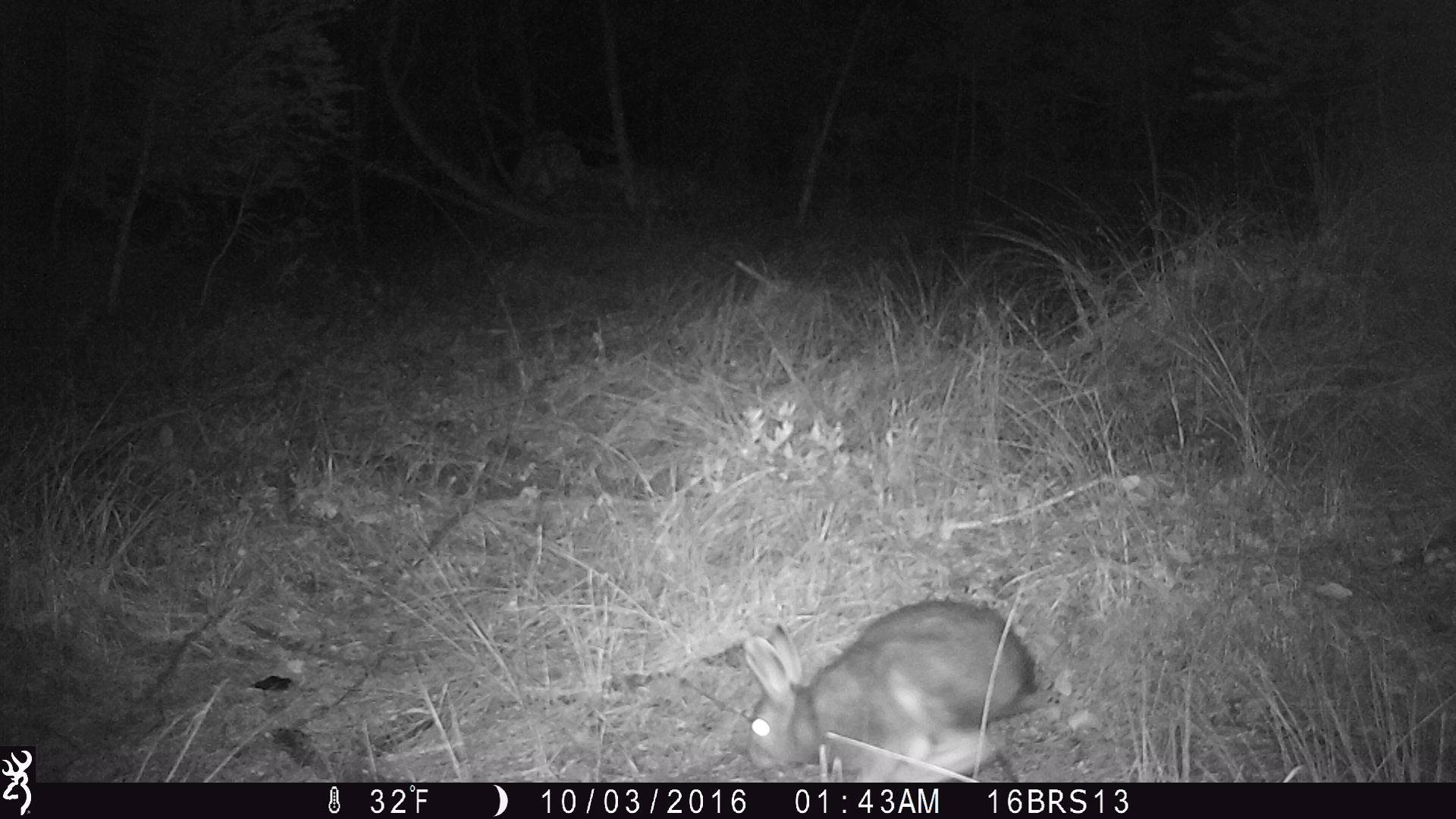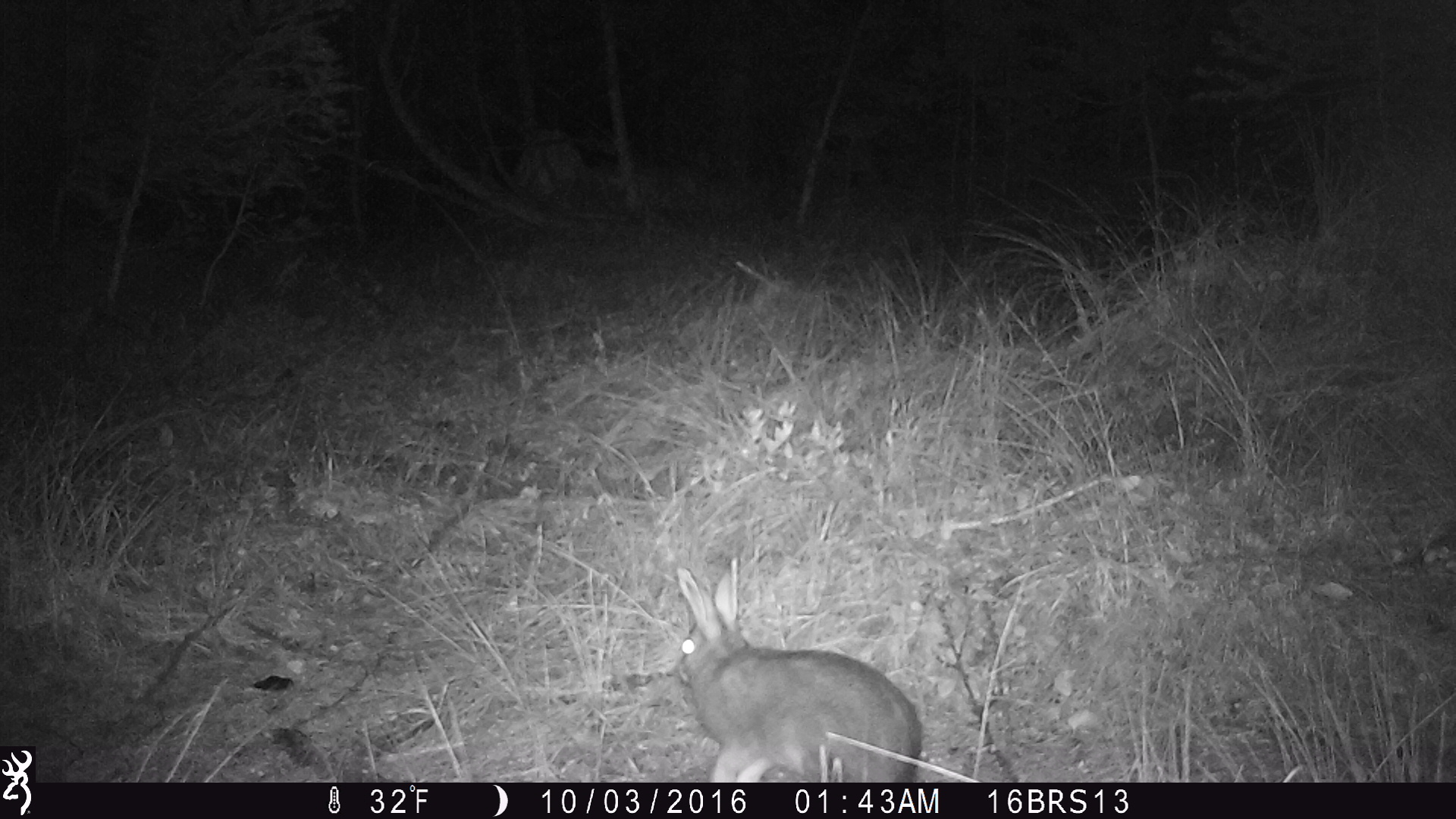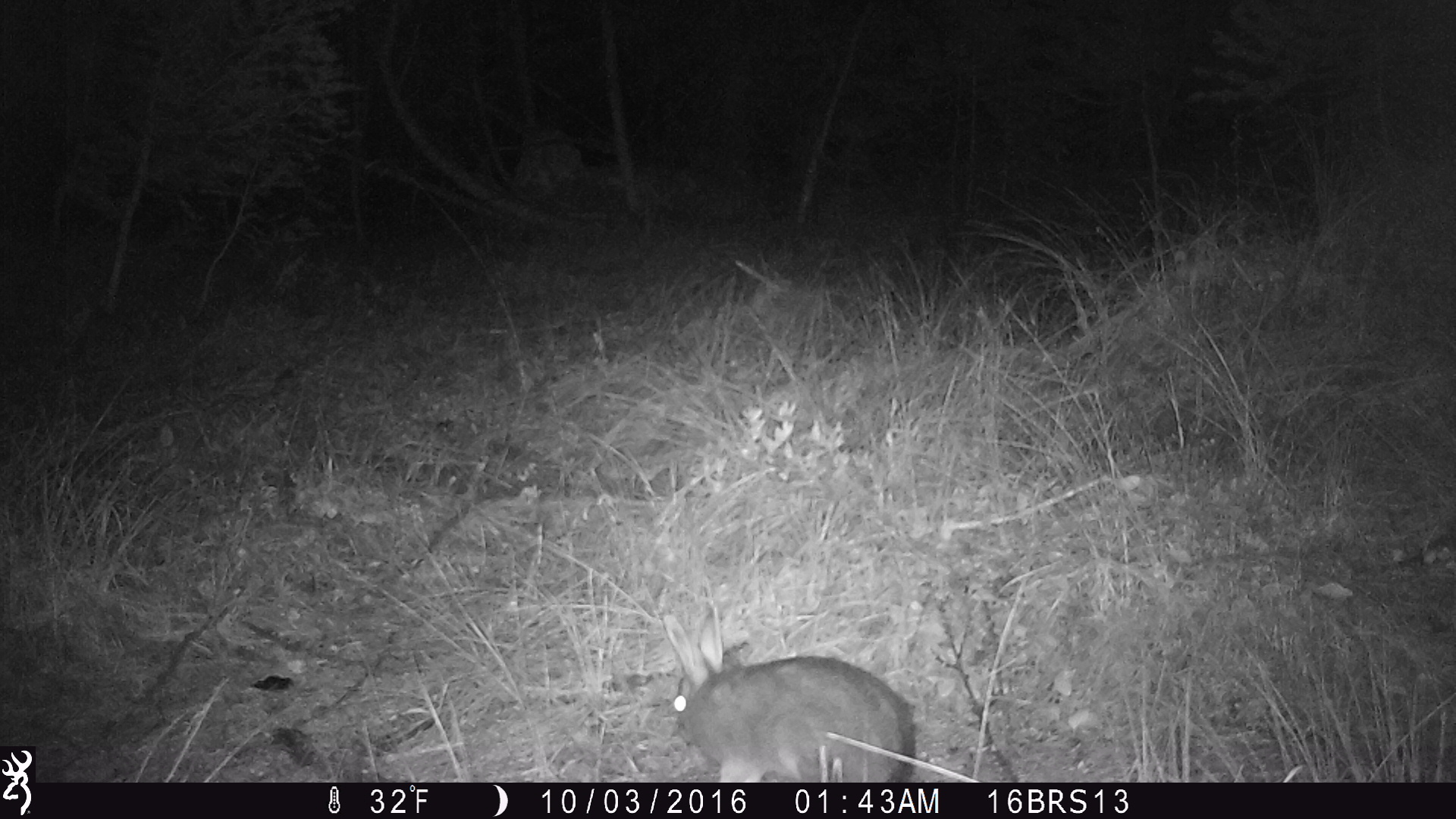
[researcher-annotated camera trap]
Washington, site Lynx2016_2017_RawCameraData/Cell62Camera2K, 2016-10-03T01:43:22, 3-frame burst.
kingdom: Animalia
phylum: Chordata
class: Mammalia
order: Lagomorpha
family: Leporidae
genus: Lepus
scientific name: Lepus americanus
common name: snowshoe hare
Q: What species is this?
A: Lepus americanus (snowshoe hare).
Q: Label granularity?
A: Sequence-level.